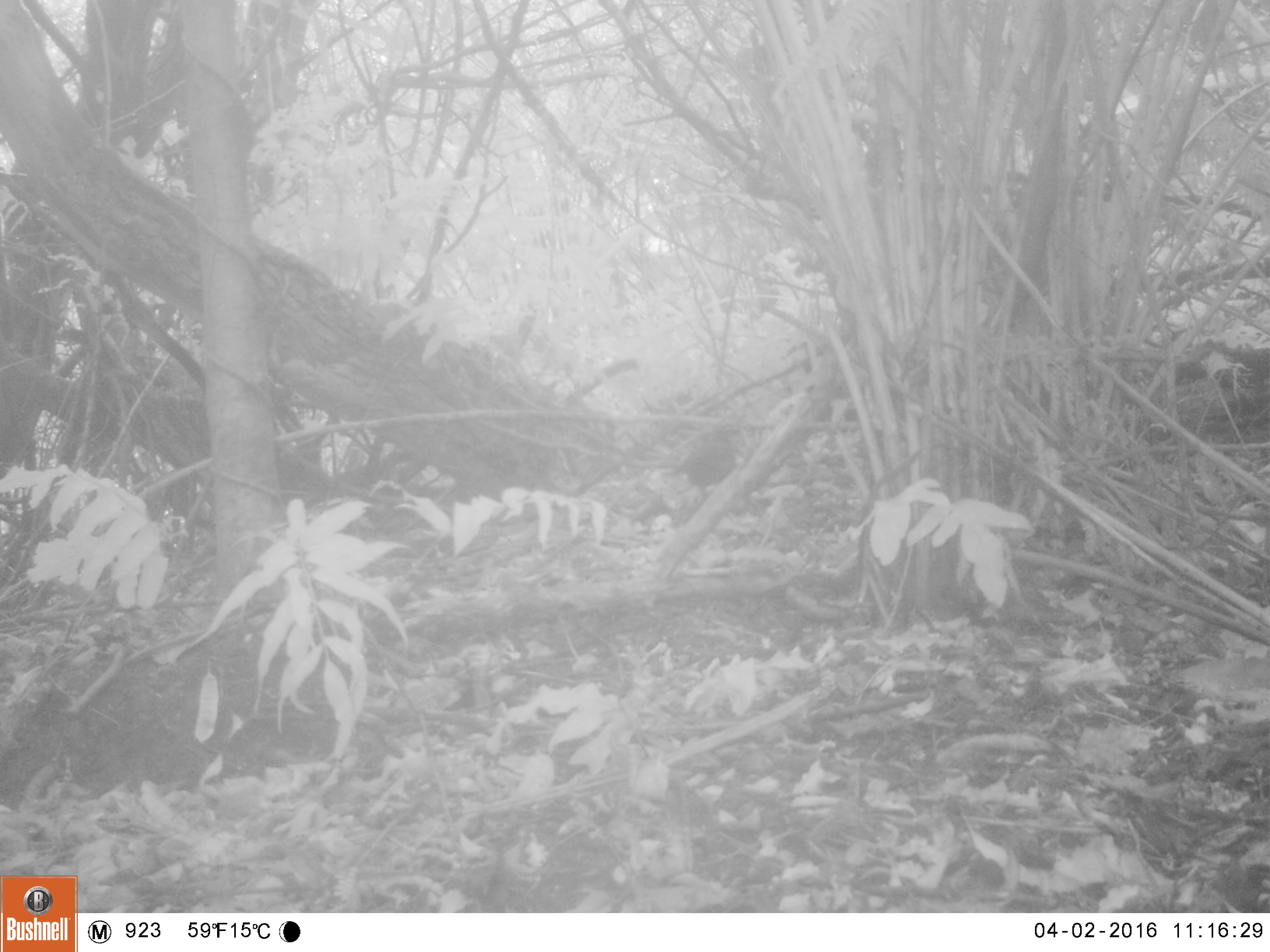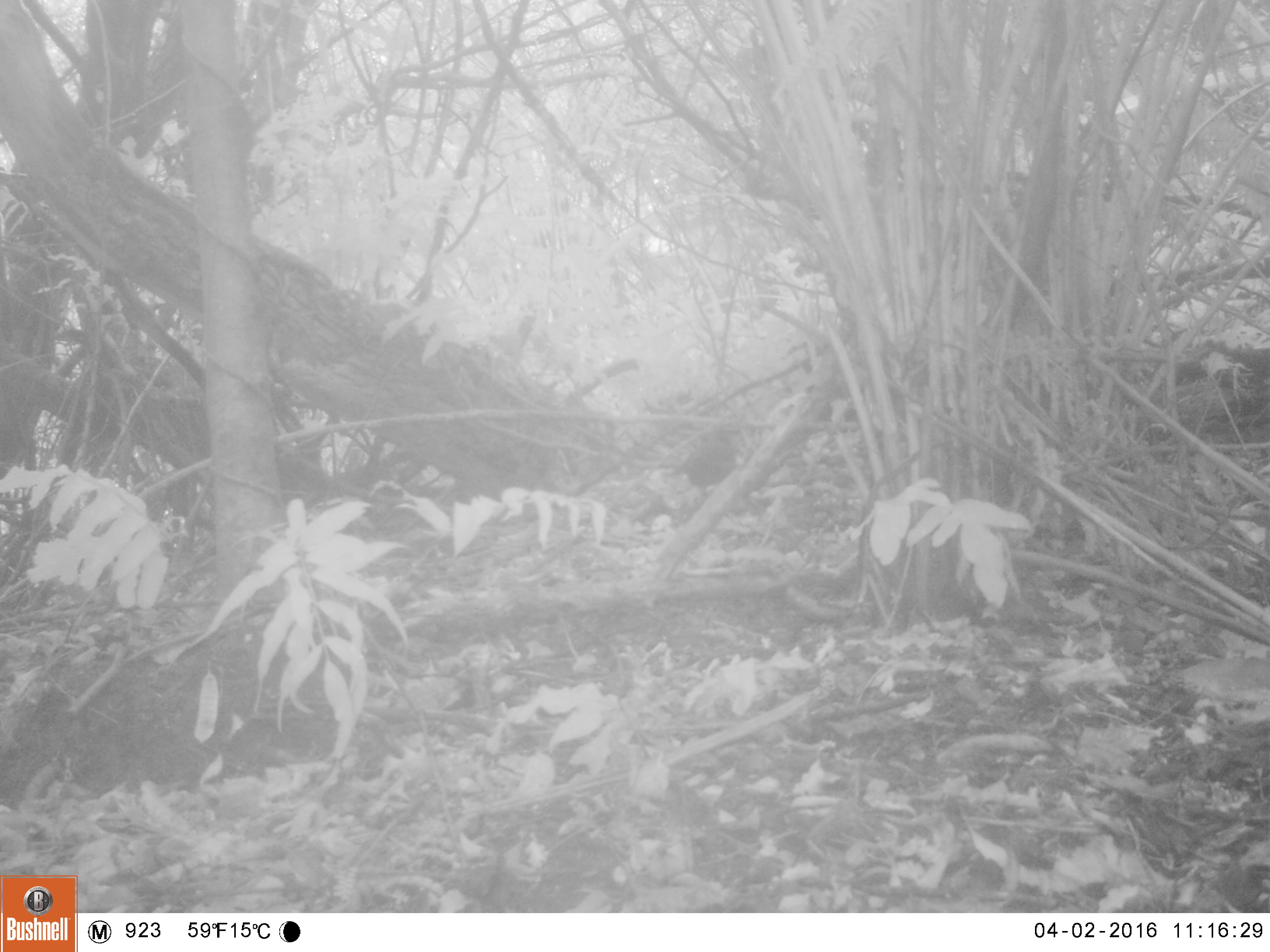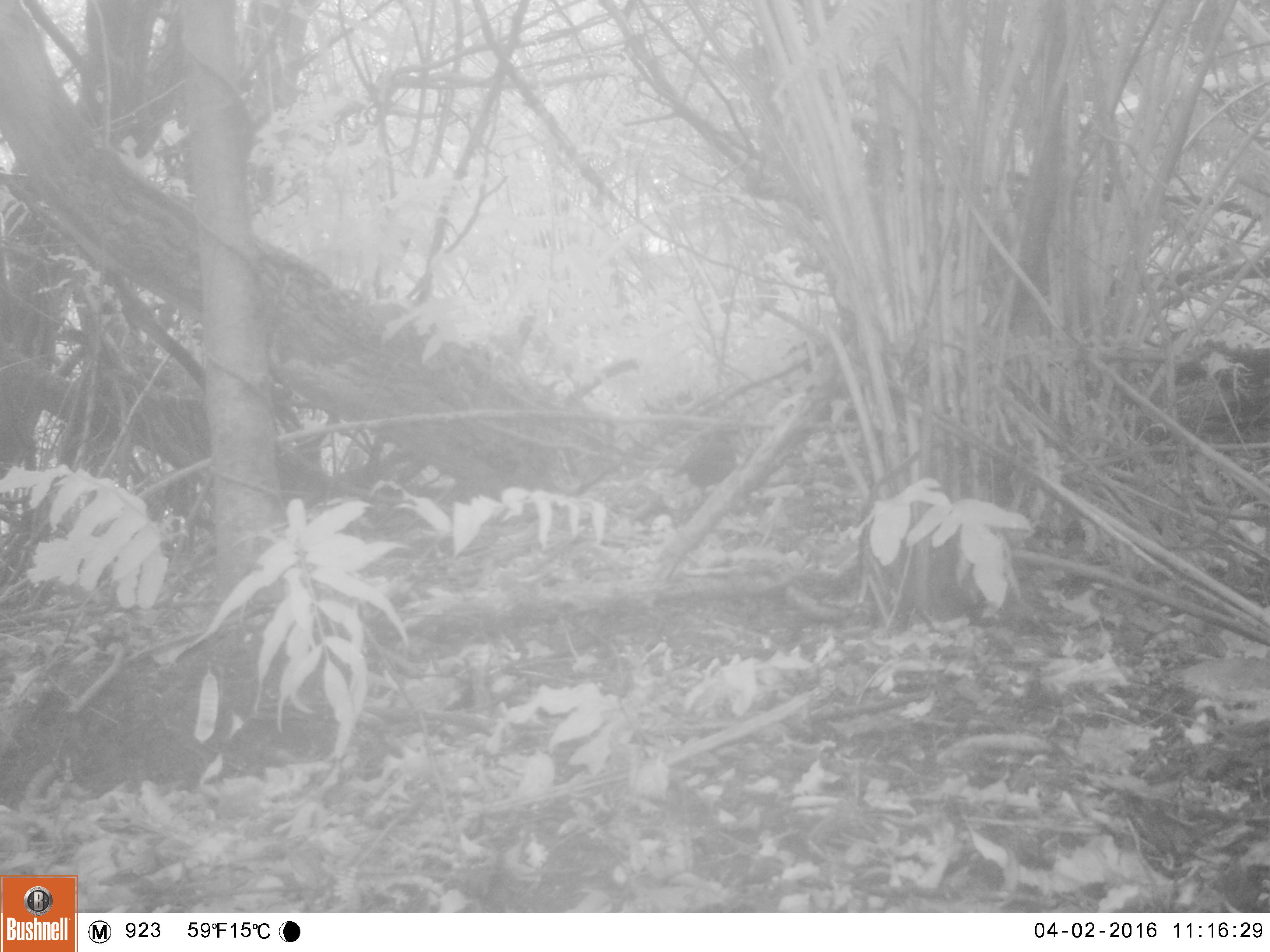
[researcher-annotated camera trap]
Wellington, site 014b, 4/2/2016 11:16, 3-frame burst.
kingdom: Animalia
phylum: Chordata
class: Aves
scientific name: Aves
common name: bird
Bird (Aves).